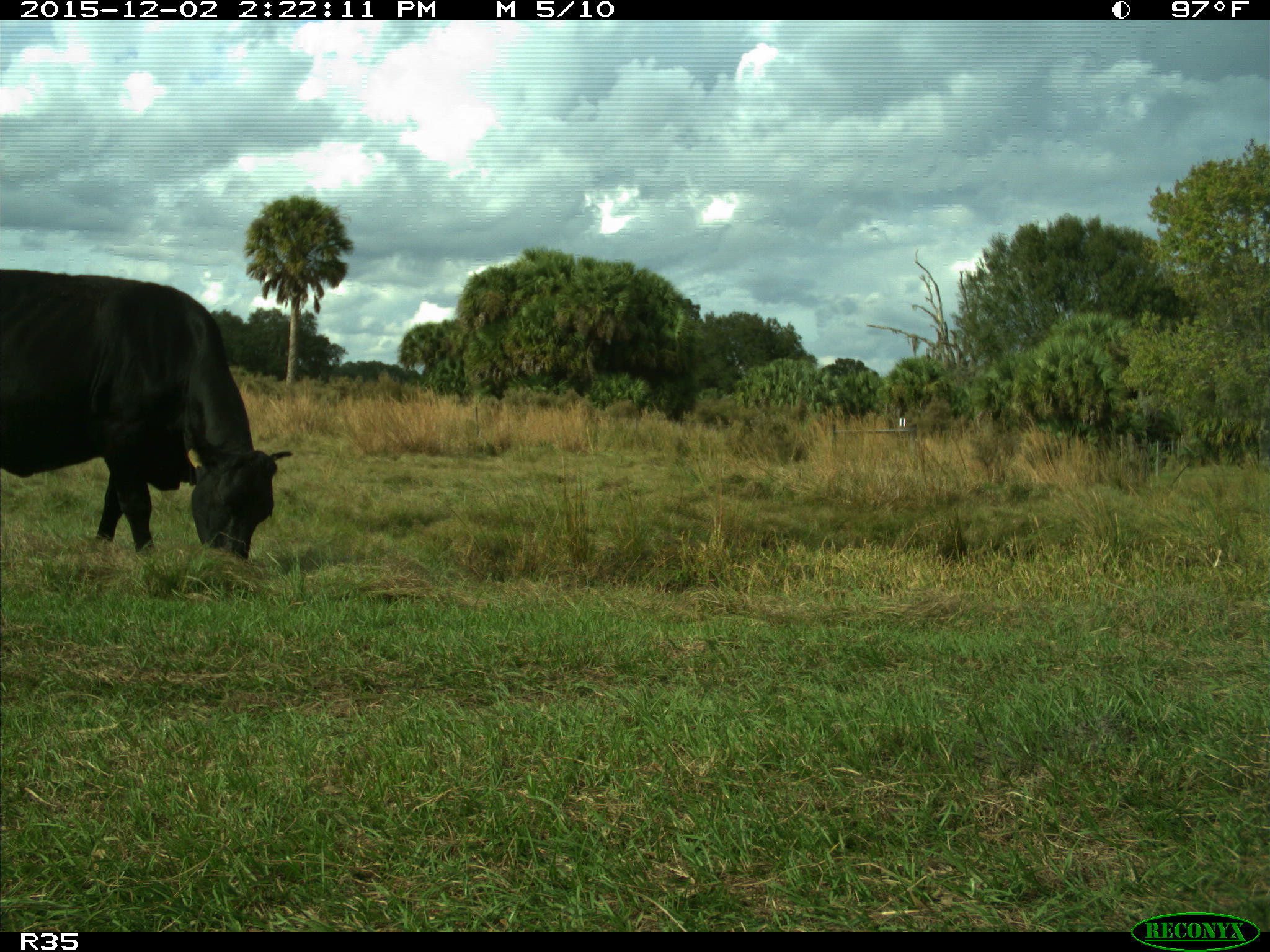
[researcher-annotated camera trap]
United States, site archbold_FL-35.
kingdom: Animalia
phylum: Chordata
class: Mammalia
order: Artiodactyla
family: Bovidae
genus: Bos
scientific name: Bos taurus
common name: domestic cow